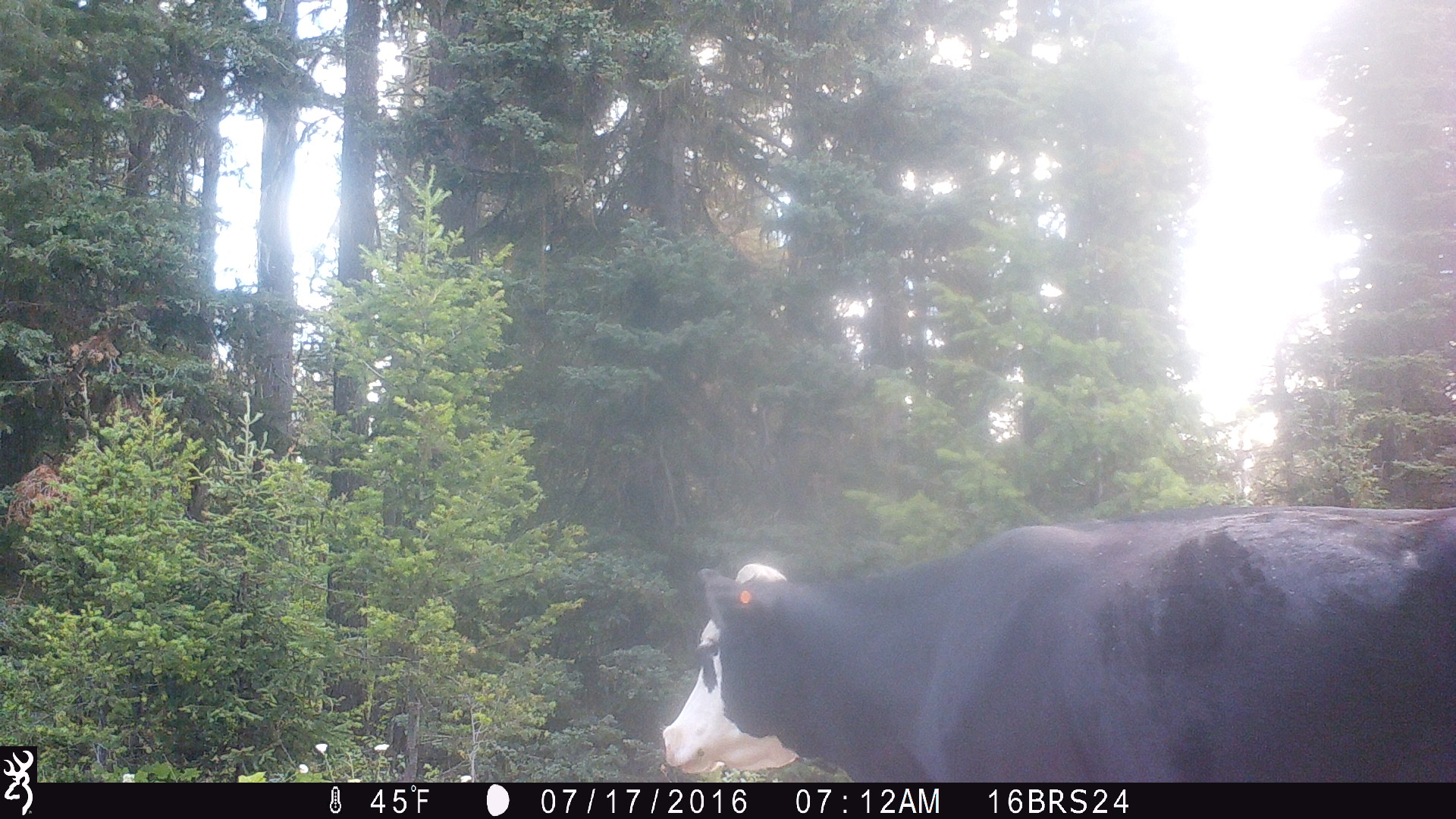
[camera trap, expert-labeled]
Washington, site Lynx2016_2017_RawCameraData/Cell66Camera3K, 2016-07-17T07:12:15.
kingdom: Animalia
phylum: Chordata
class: Mammalia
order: Artiodactyla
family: Bovidae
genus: Bos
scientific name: Bos taurus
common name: domestic cattle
Domestic cattle (Bos taurus). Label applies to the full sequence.